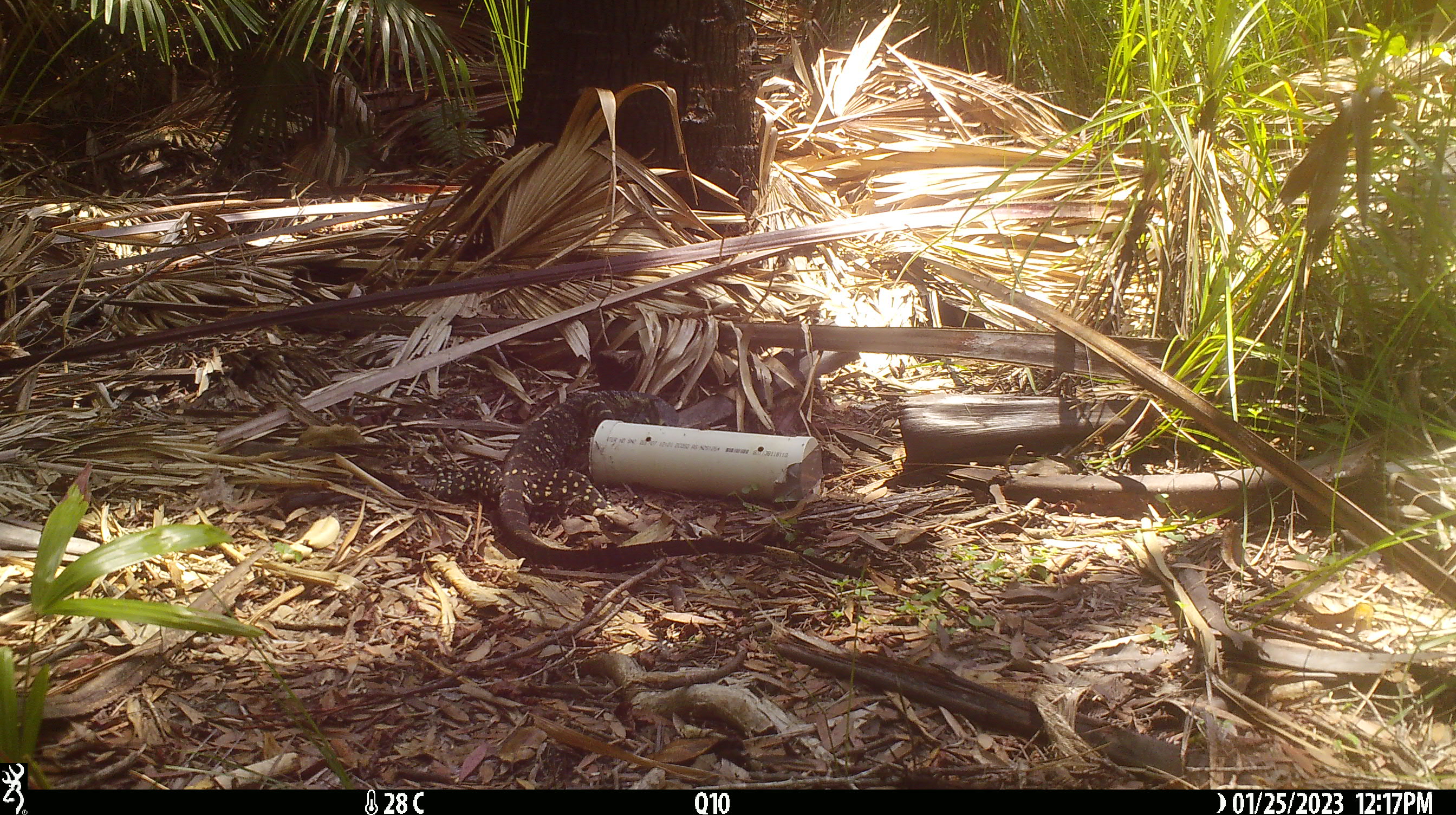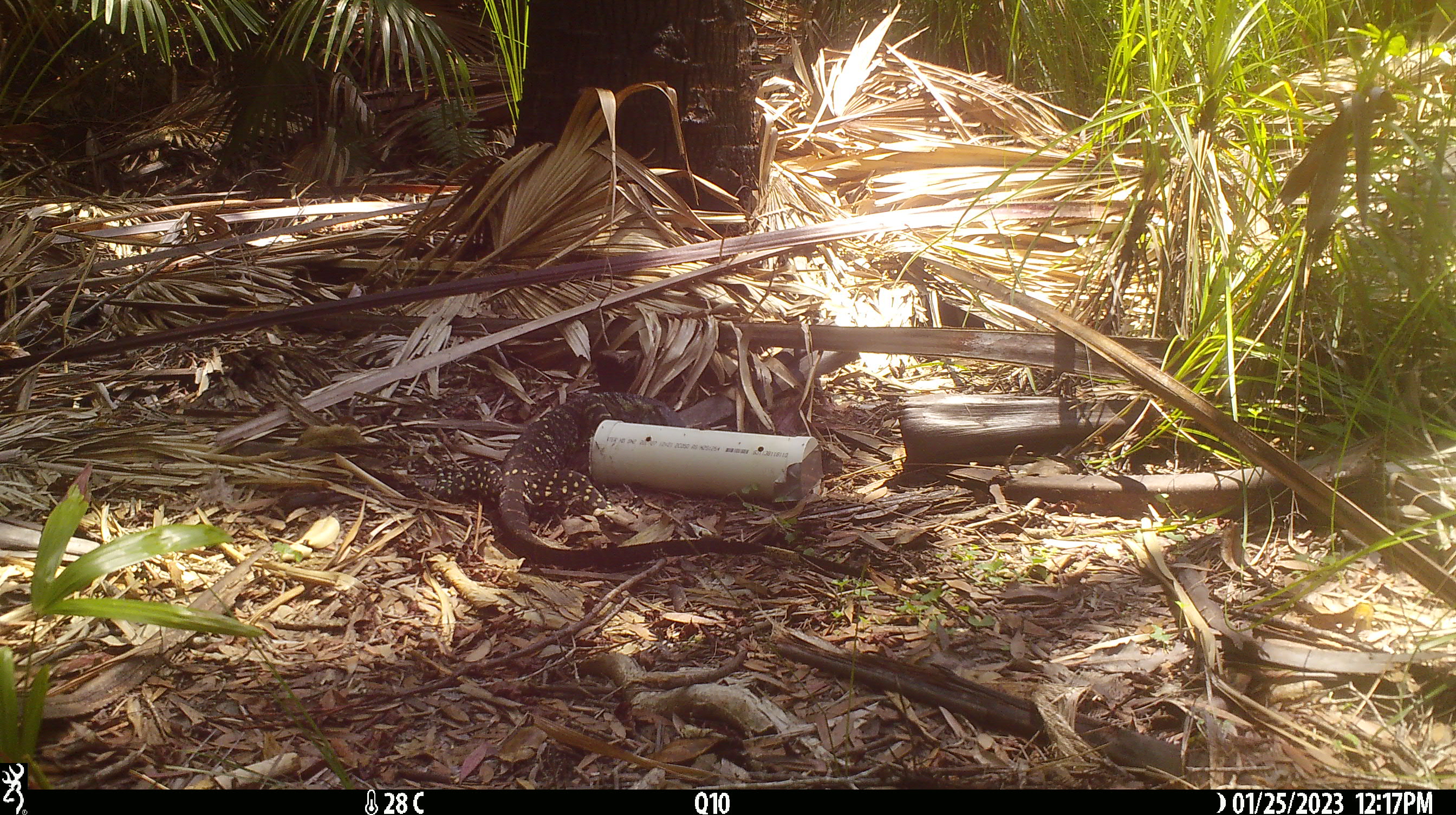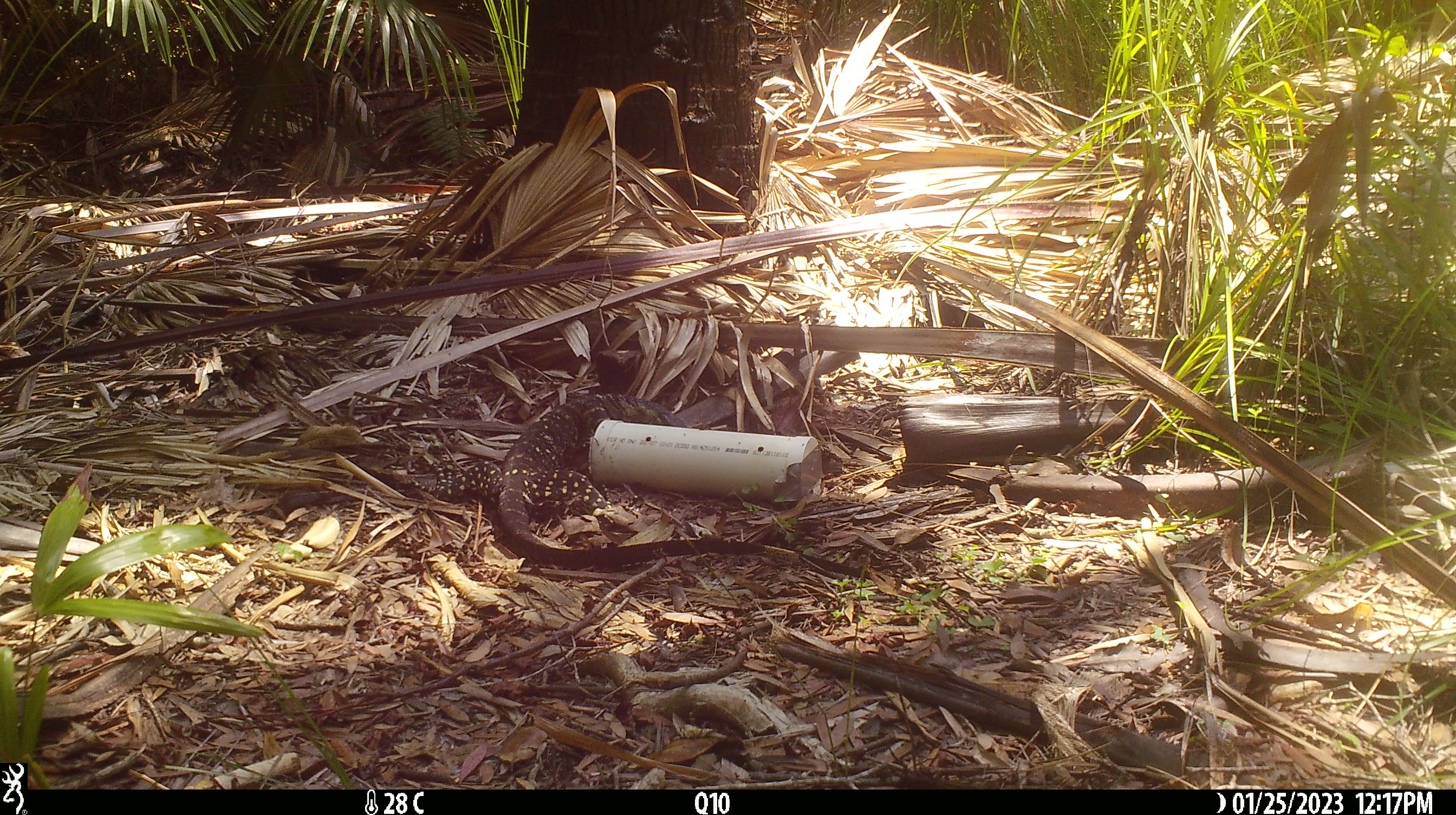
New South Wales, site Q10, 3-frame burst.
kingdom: Animalia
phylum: Chordata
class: Reptilia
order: Squamata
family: Varanidae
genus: Varanus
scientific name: Varanus varius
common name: lace monitor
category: goanna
Goanna (lace monitor) (Varanus varius).